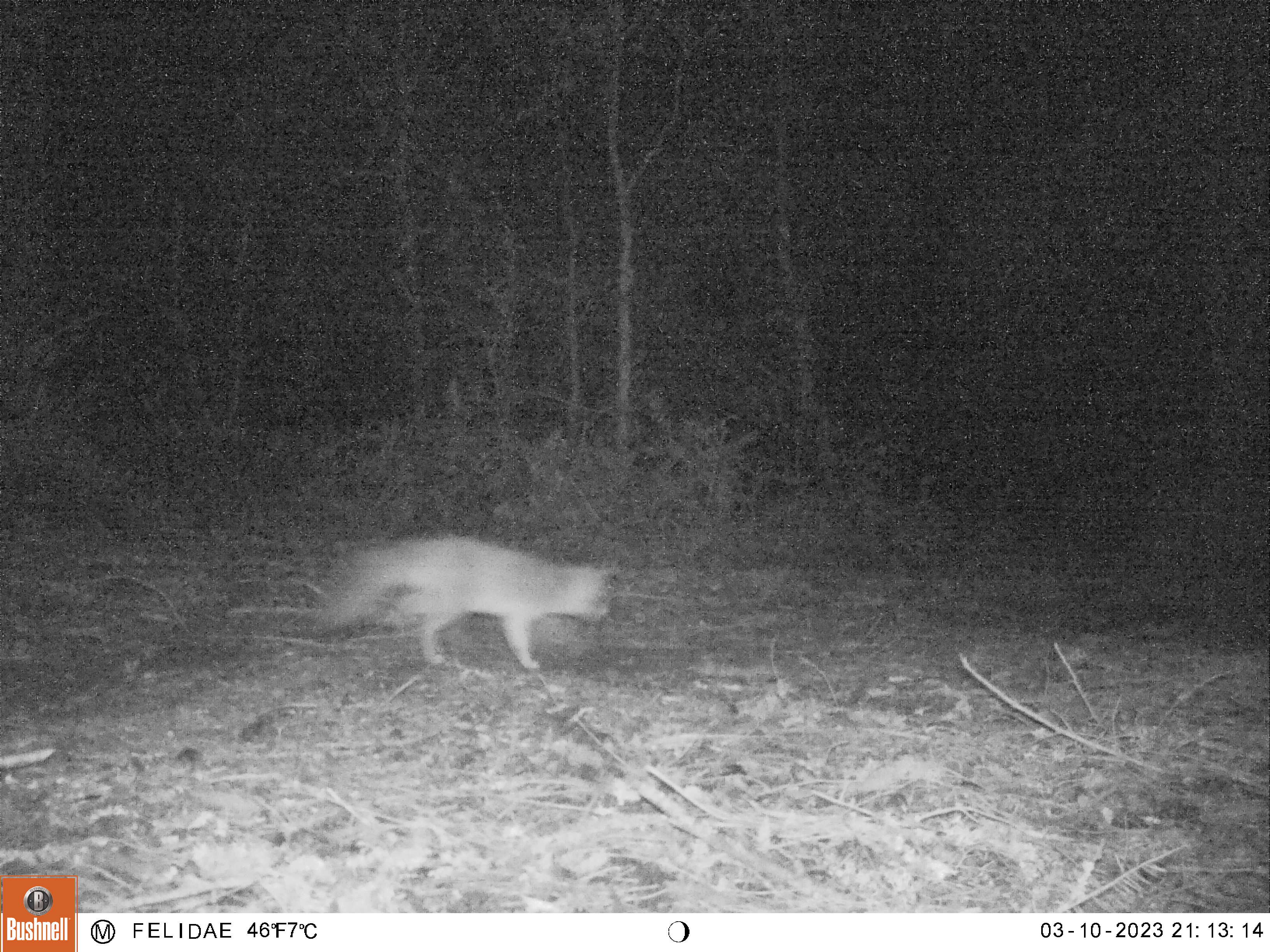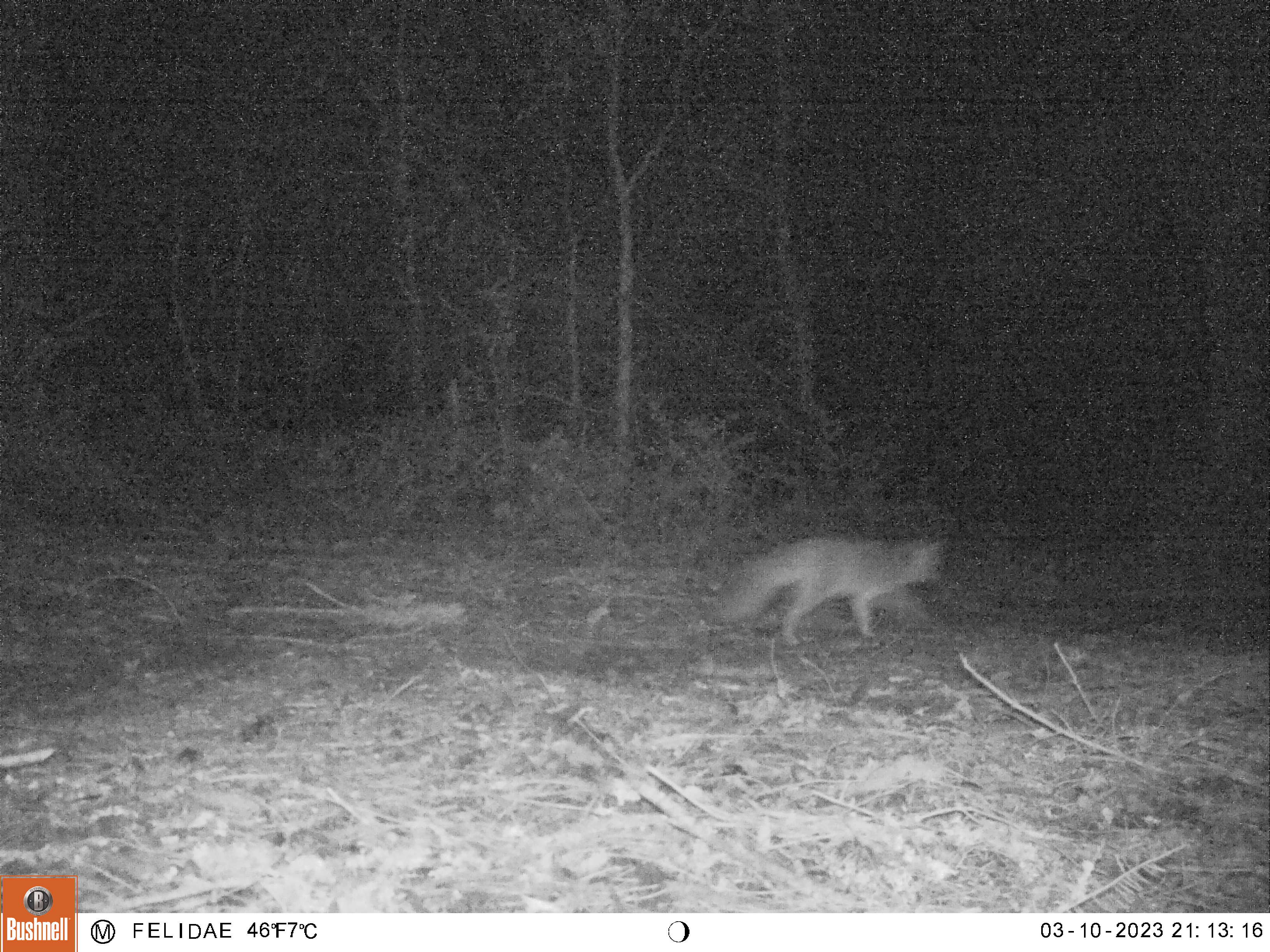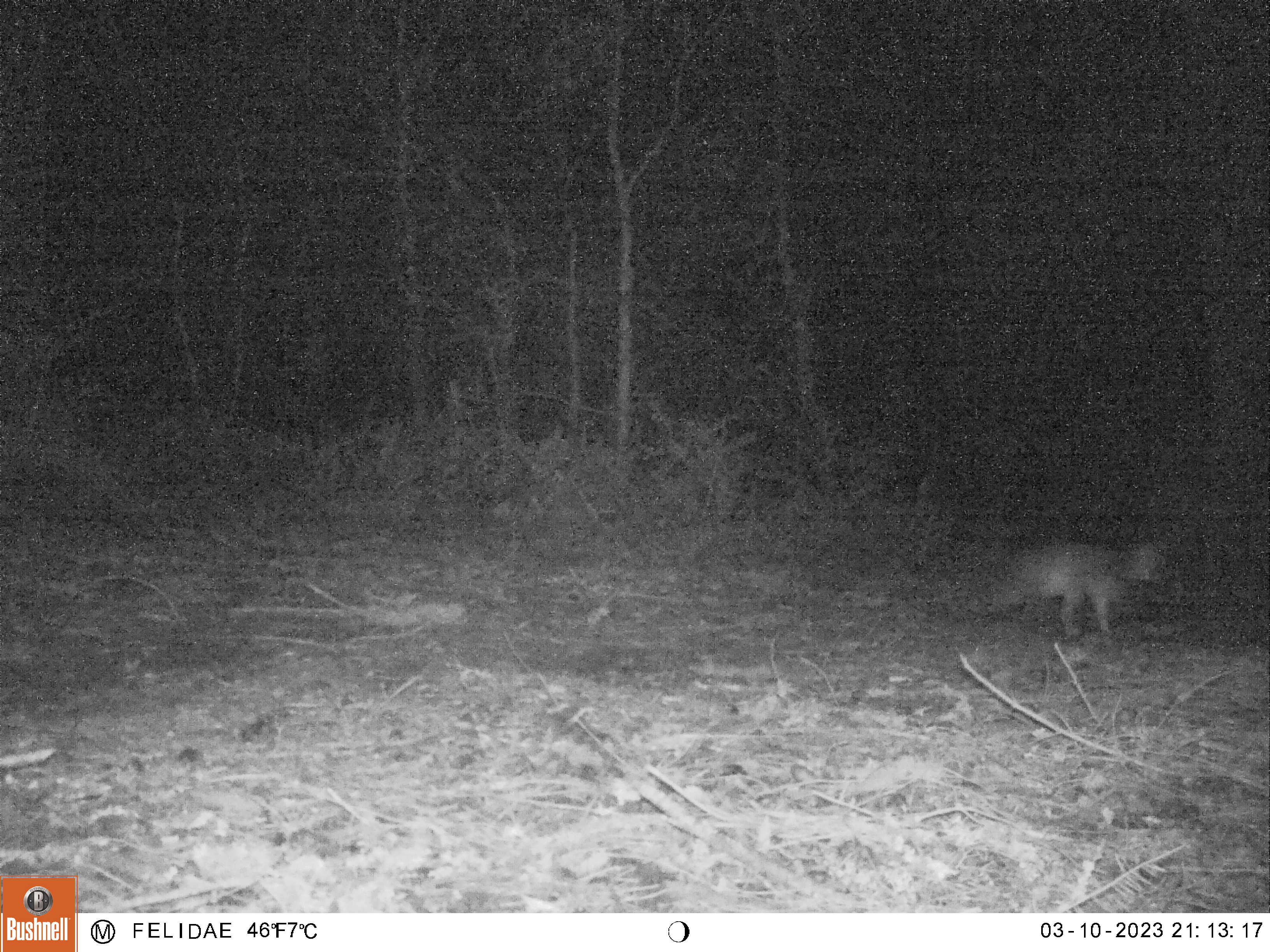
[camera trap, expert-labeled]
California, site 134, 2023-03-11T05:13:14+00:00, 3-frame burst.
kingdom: Animalia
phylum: Chordata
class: Mammalia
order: Carnivora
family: Canidae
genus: Urocyon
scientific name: Urocyon cinereoargenteus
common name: gray fox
Gray fox (Urocyon cinereoargenteus).